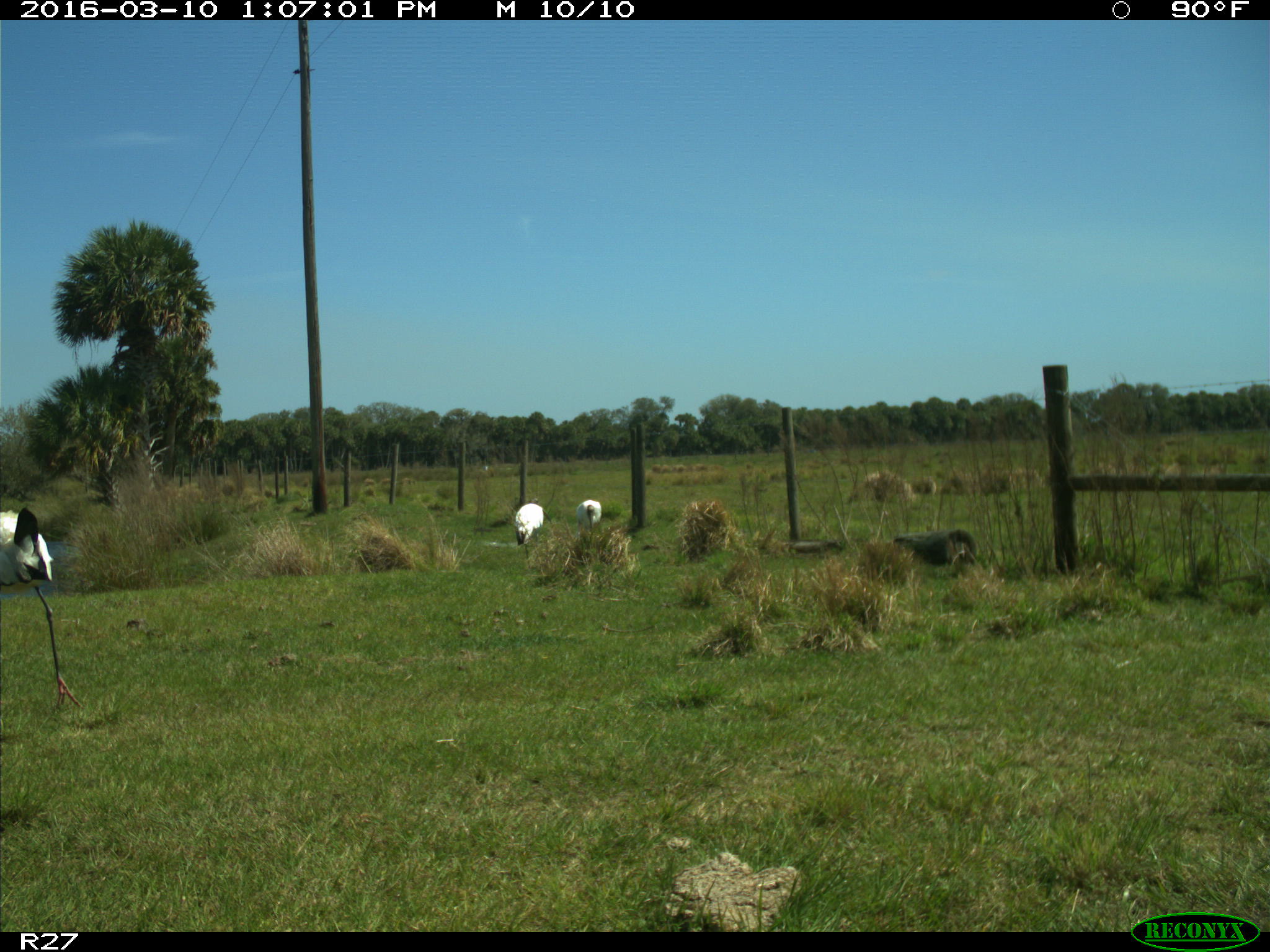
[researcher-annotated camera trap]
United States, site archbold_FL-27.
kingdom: Animalia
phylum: Chordata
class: Aves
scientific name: Aves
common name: birds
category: unidentified bird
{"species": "unidentified bird (birds) (Aves)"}